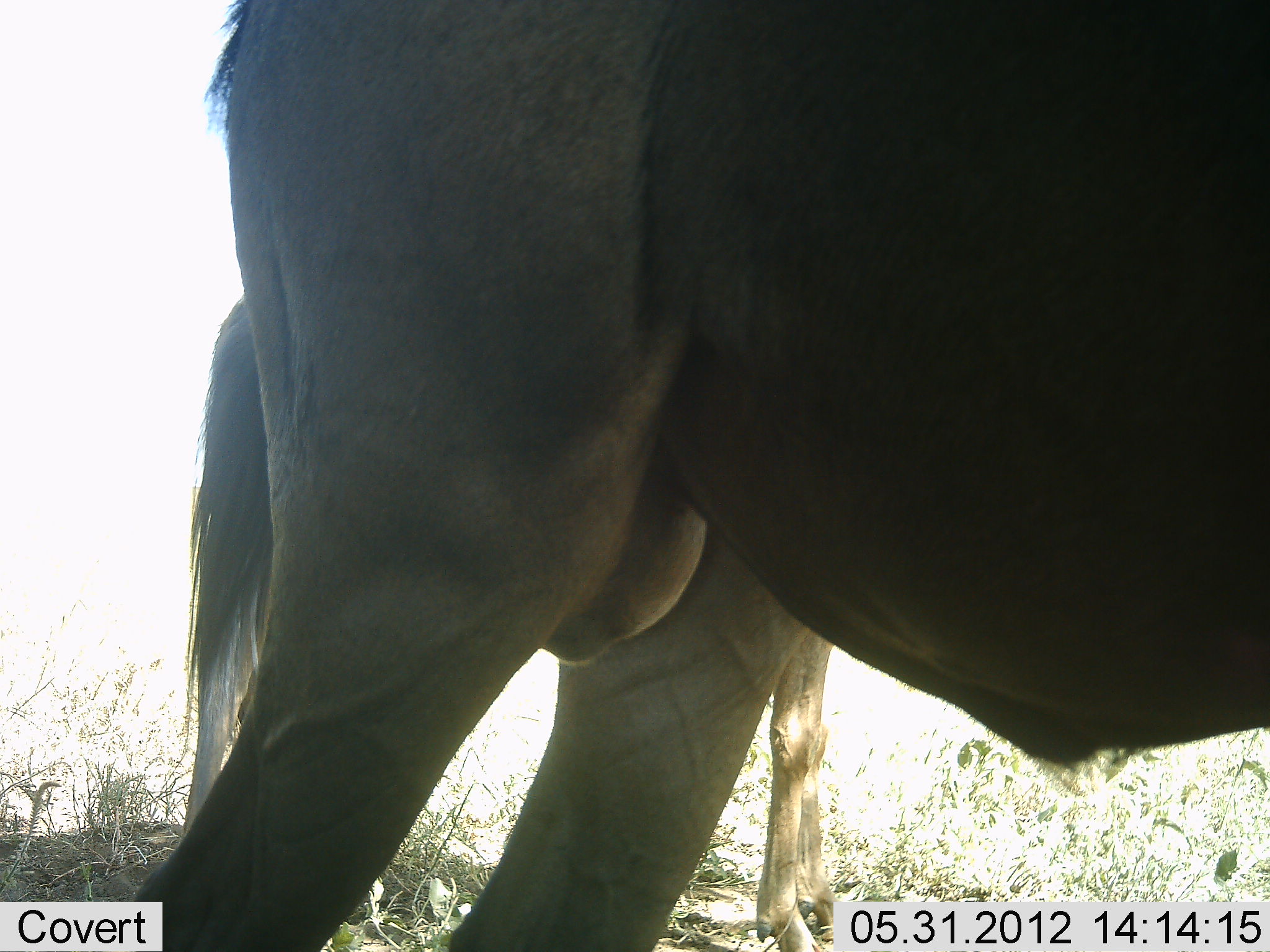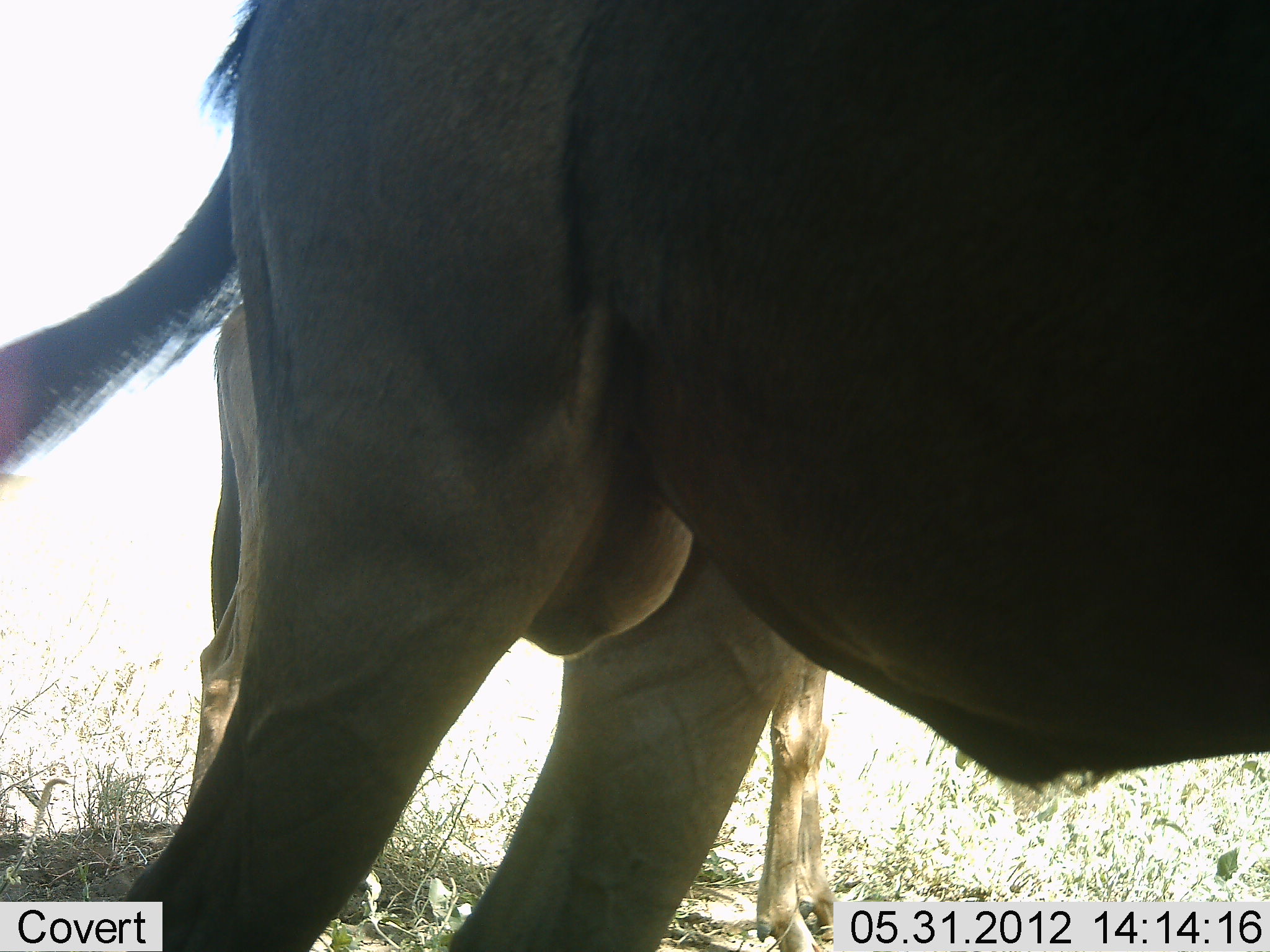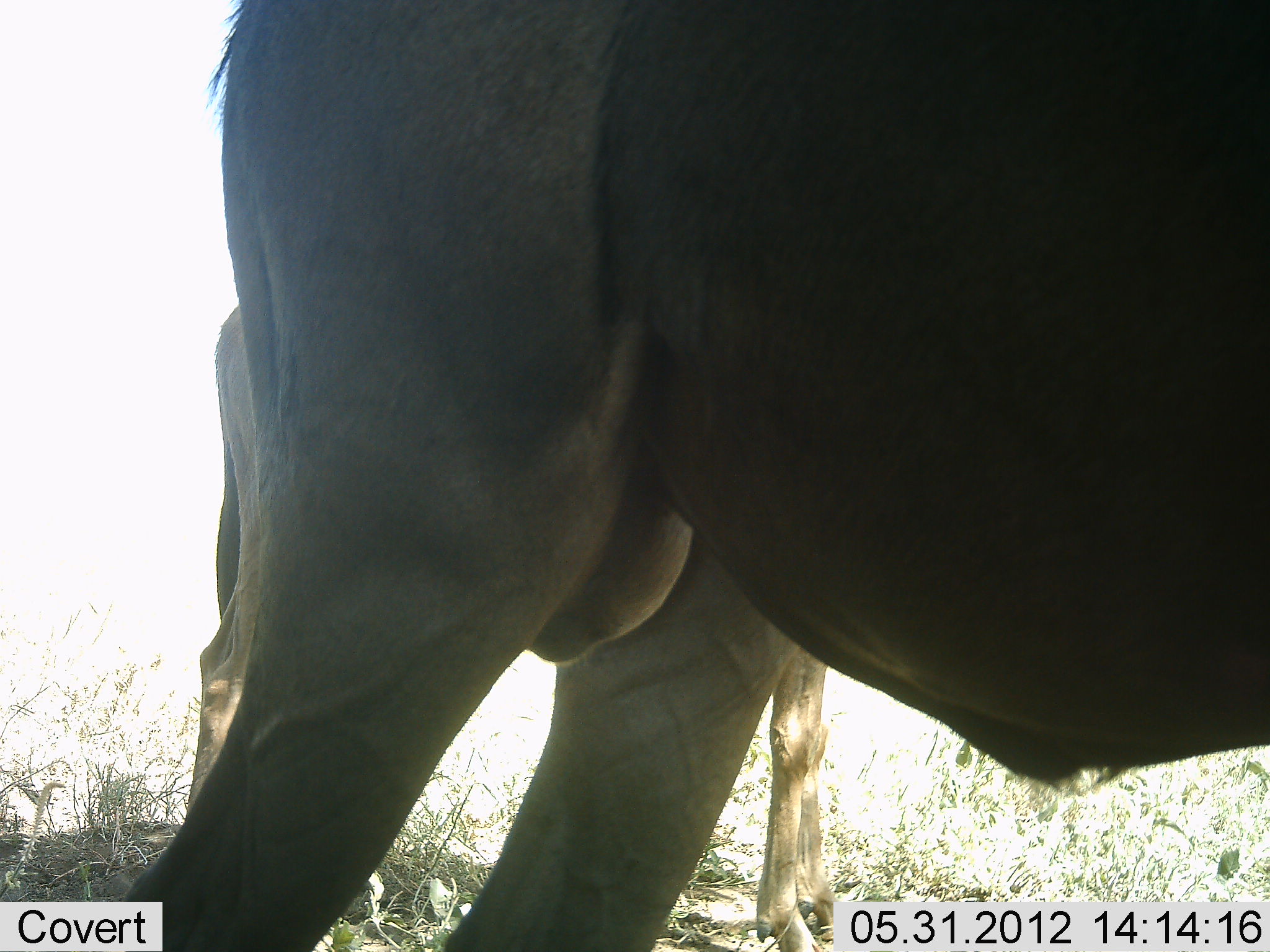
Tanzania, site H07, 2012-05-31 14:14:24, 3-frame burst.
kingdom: Animalia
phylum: Chordata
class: Mammalia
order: Artiodactyla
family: Bovidae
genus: Connochaetes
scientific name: Connochaetes taurinus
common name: blue wildebeest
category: wildebeest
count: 2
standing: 100%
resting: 0%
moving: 0%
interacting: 0%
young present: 27%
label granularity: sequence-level